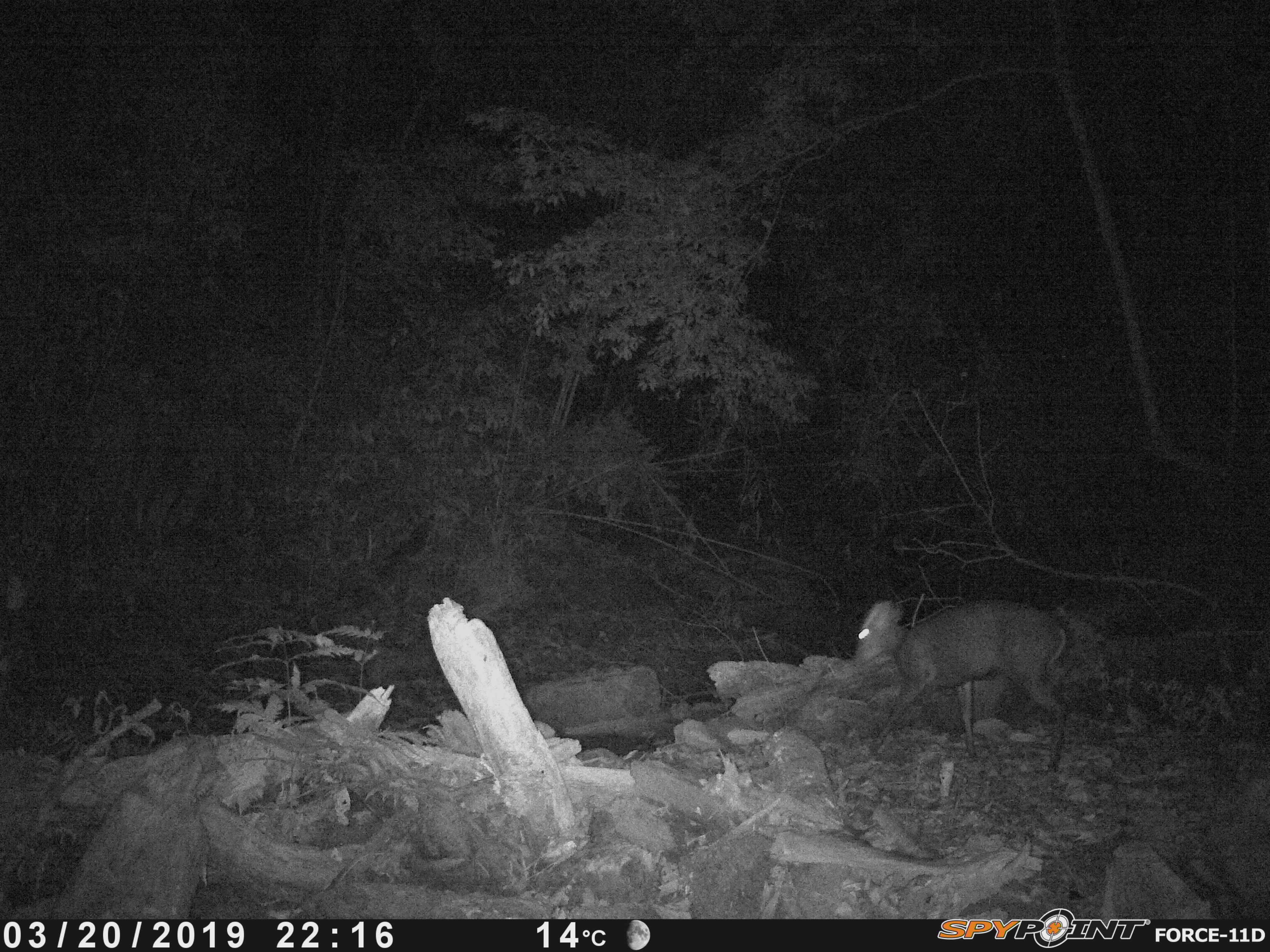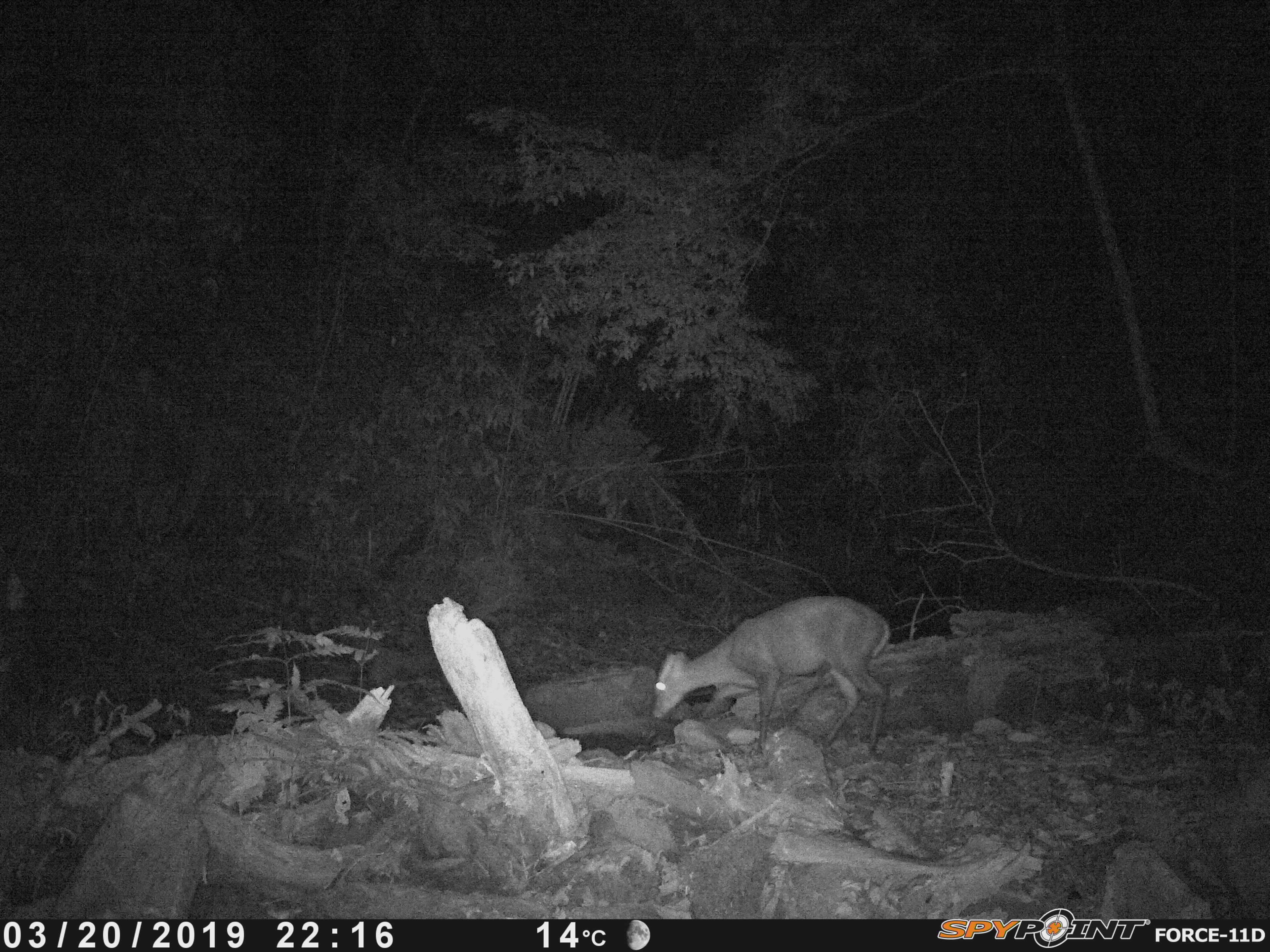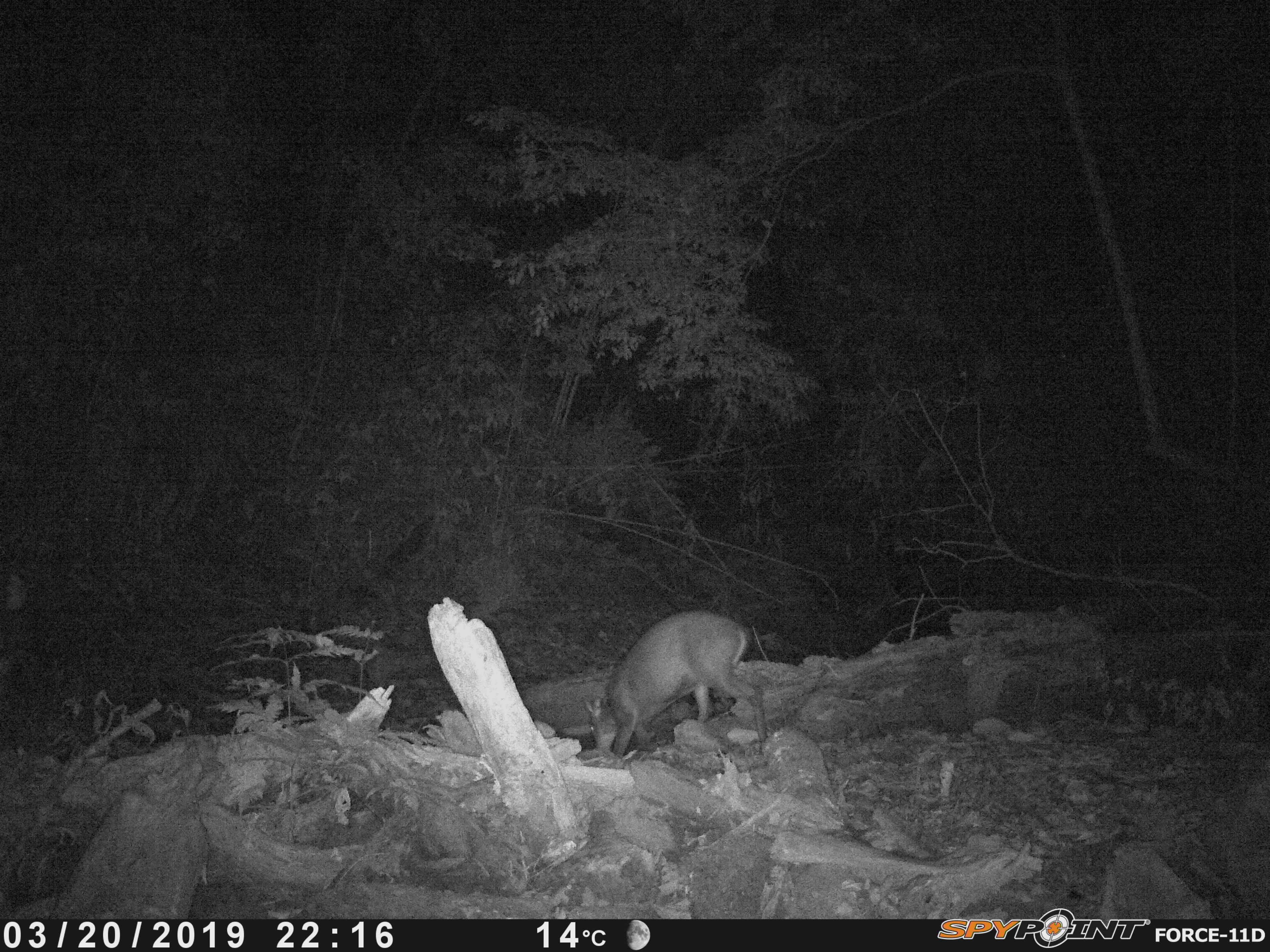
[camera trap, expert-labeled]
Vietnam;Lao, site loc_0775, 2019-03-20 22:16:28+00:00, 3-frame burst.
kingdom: Animalia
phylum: Chordata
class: Mammalia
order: Artiodactyla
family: Cervidae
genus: Muntiacus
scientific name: Muntiacus rooseveltorum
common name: roosevelt's muntjac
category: roosevelts muntjac group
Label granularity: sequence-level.